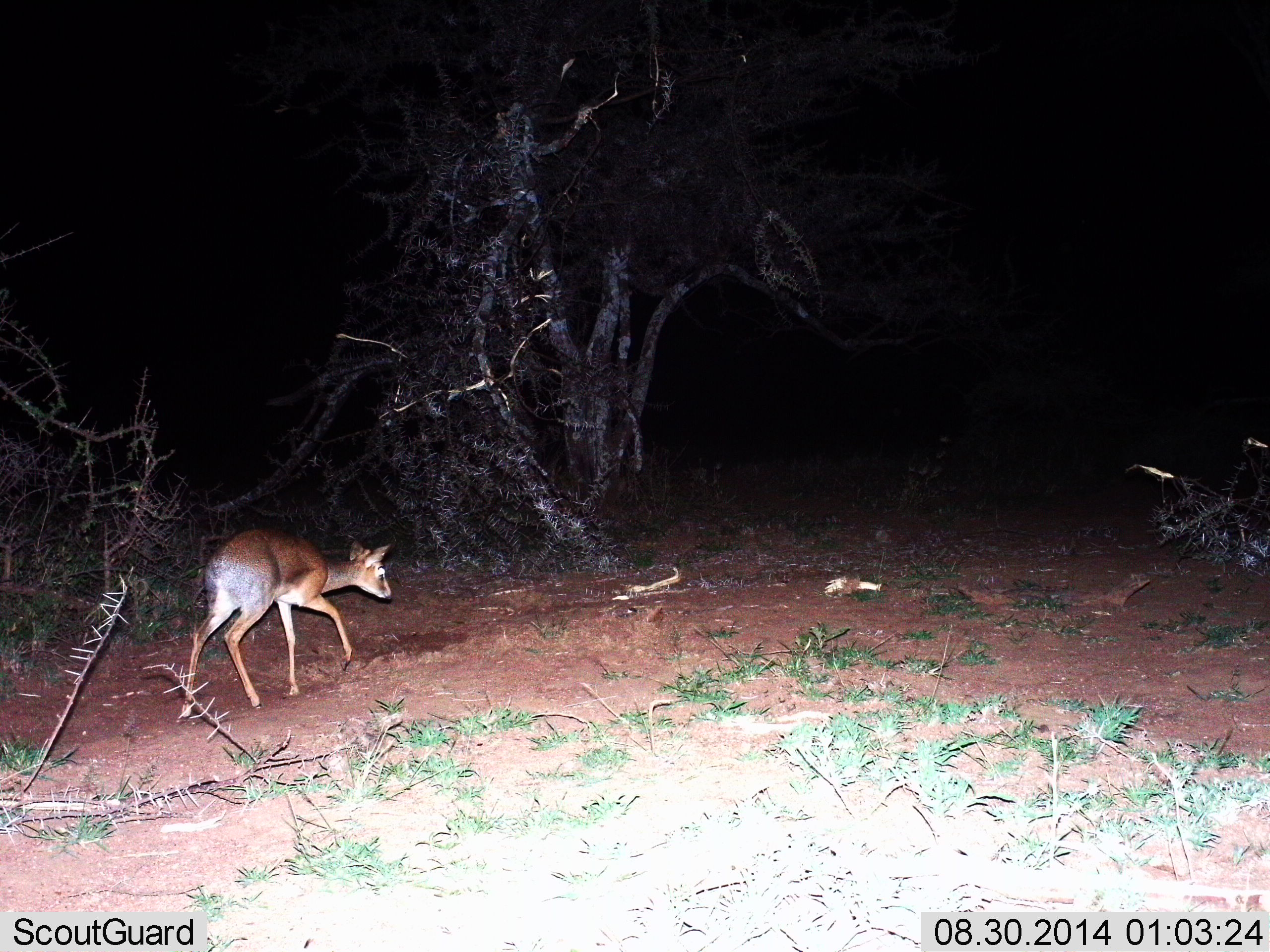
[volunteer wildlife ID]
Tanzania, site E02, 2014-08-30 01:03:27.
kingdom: Animalia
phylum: Chordata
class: Mammalia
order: Artiodactyla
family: Bovidae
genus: Madoqua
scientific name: Madoqua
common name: dikdik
Dikdik (Madoqua), count 1. Behavior (volunteer vote fractions): standing 10%, resting 0%, moving 90%, interacting 0%. Young present (vote fraction): 0%. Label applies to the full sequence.